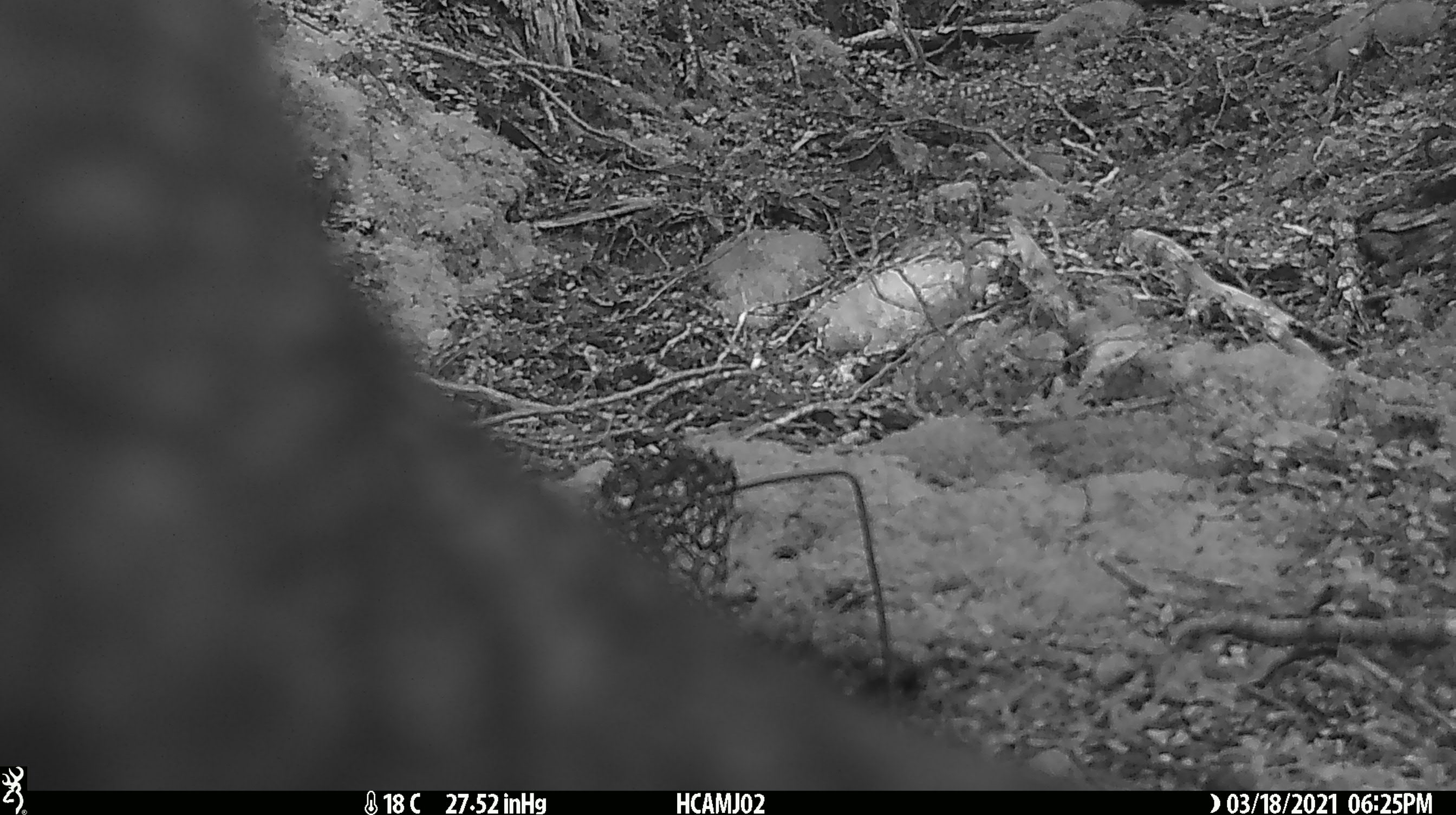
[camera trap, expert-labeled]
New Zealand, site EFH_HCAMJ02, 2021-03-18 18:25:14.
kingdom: Animalia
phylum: Chordata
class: Aves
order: Psittaciformes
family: Strigopidae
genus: Nestor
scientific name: Nestor notabilis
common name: kea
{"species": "kea (Nestor notabilis)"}